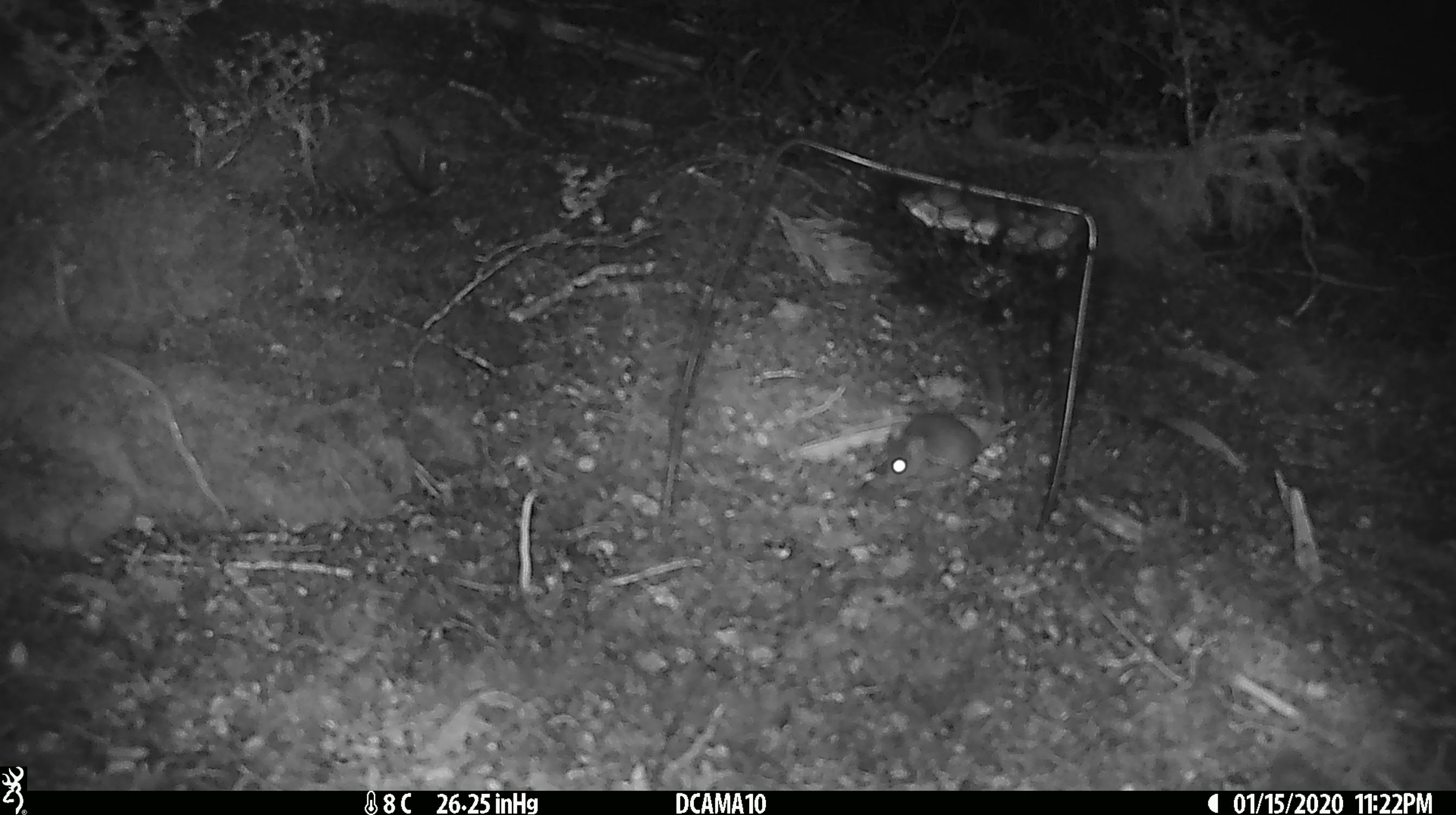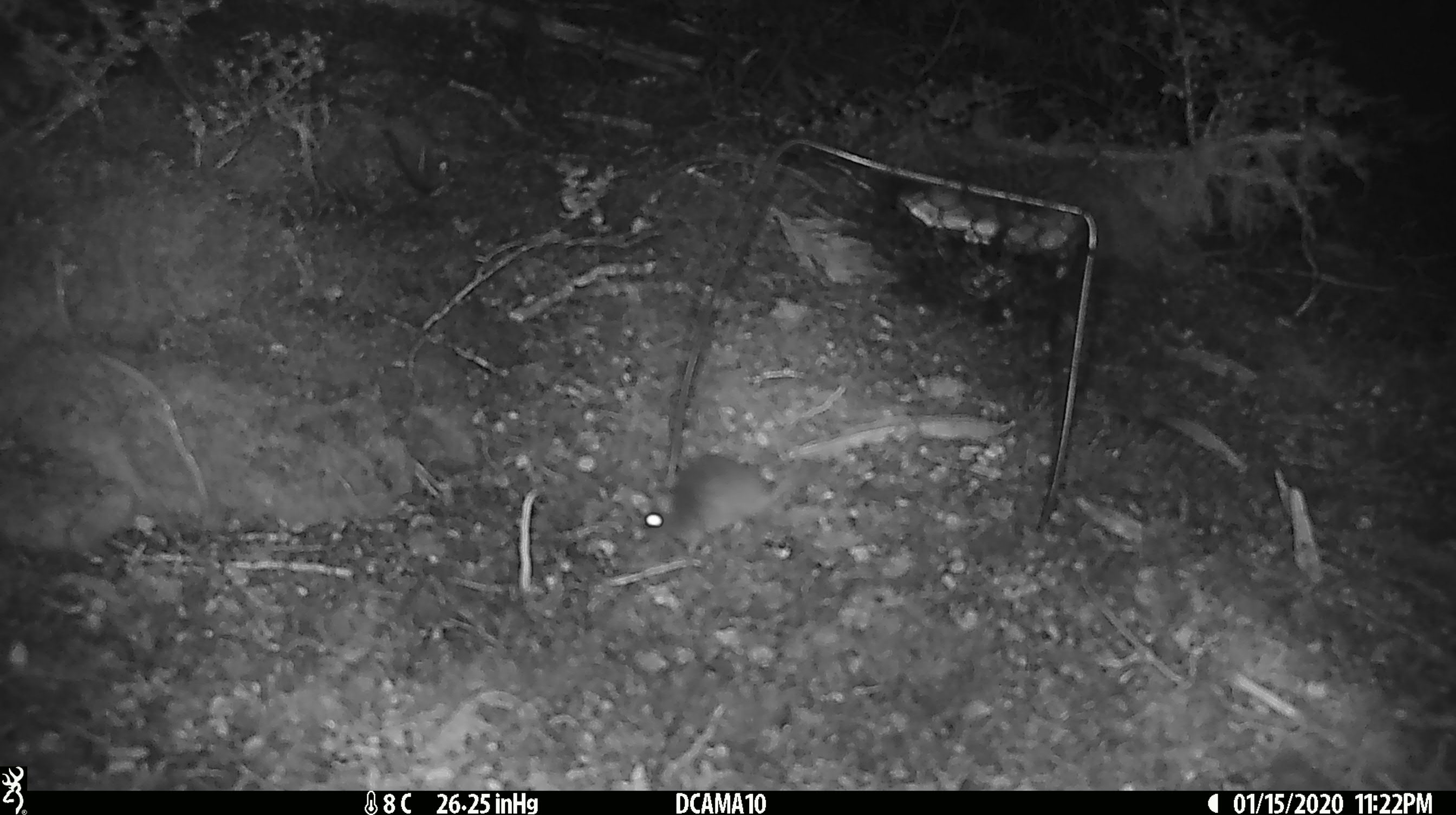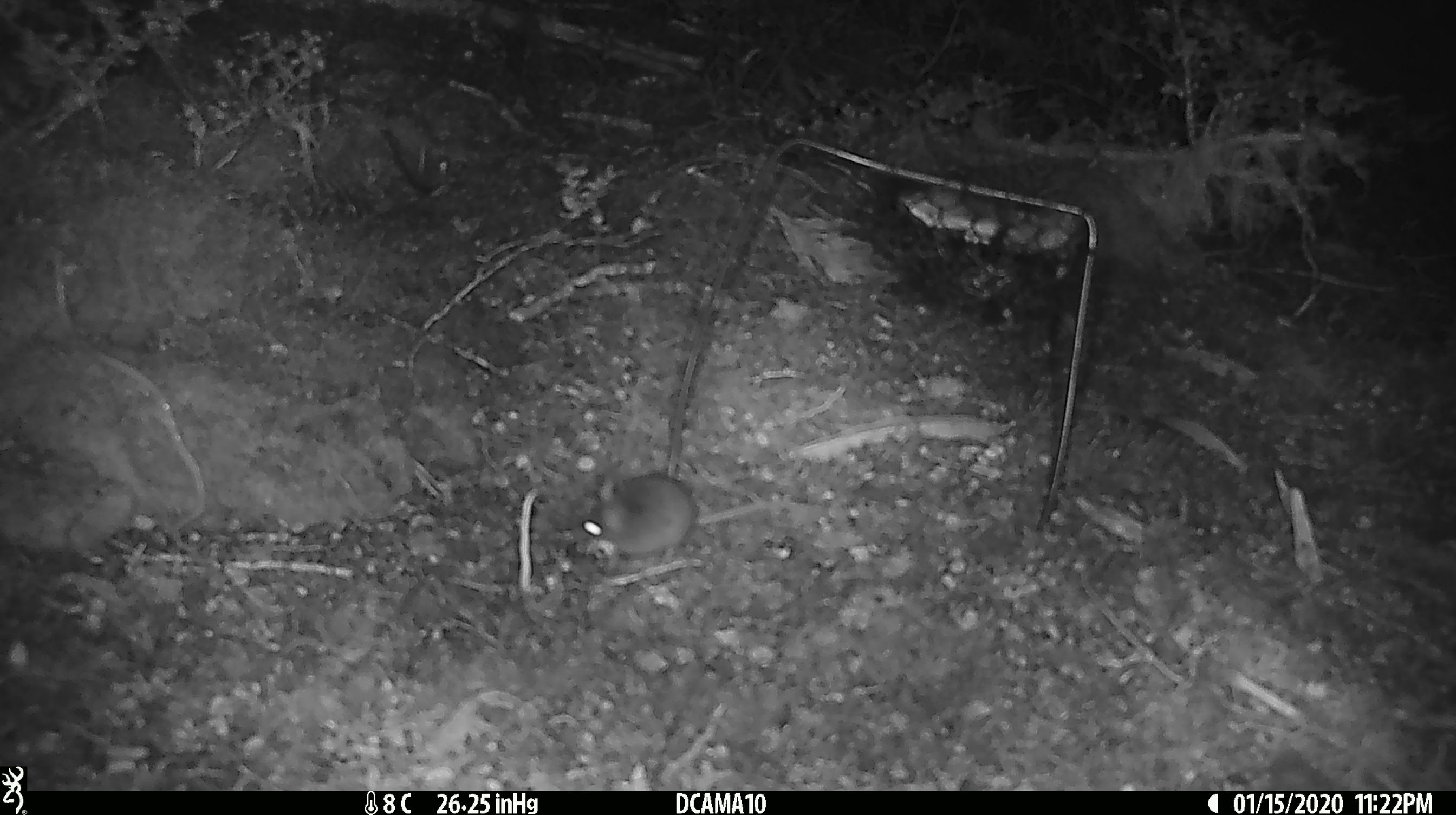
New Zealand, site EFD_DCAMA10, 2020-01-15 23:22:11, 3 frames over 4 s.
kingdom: Animalia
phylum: Chordata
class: Mammalia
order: Rodentia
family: Muridae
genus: Mus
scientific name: Mus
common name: mouse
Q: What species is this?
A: Mouse (Mus).